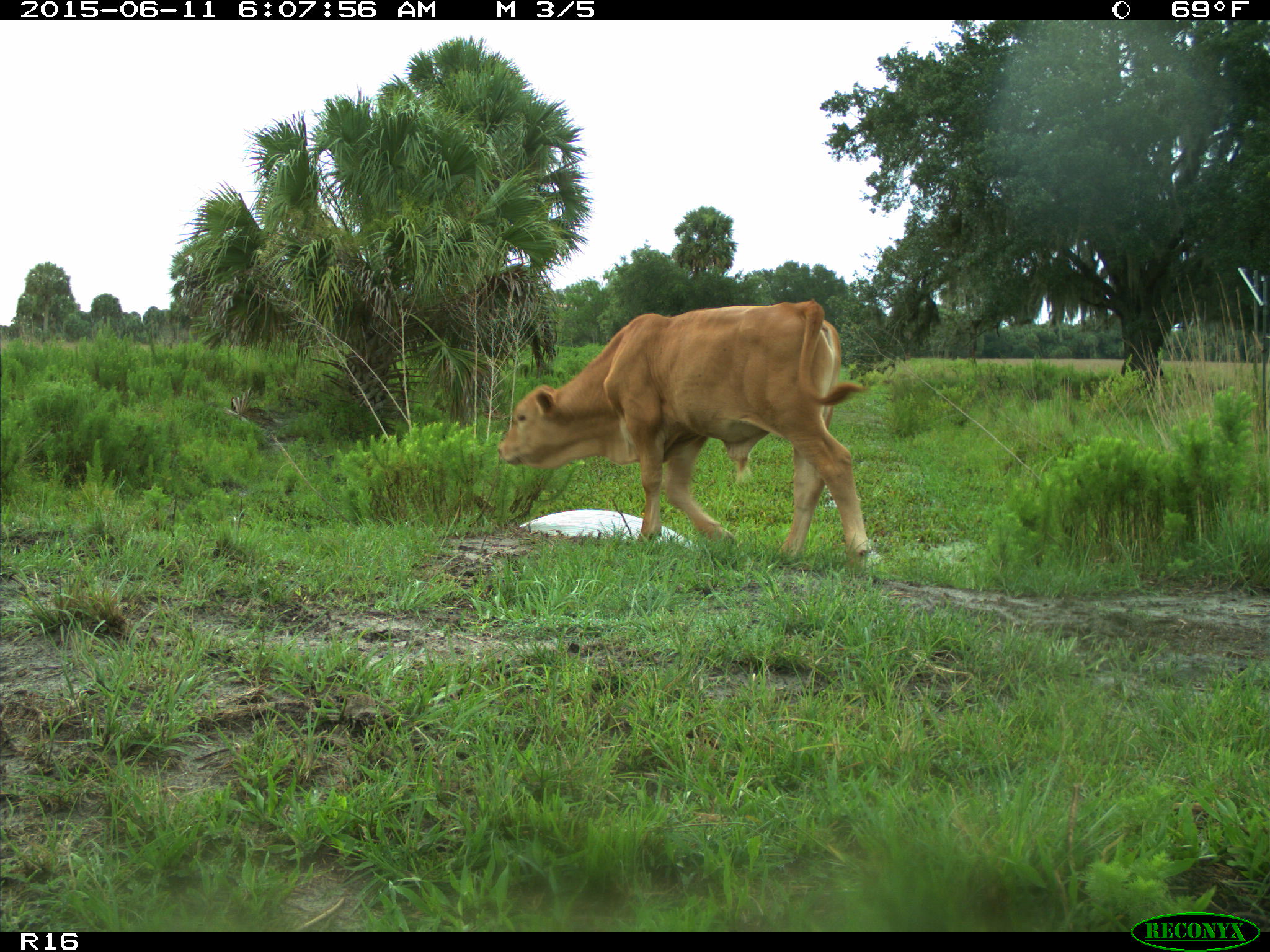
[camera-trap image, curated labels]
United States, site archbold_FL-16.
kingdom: Animalia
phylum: Chordata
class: Mammalia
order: Artiodactyla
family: Bovidae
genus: Bos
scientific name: Bos taurus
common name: domestic cow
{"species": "Bos taurus (domestic cow)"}